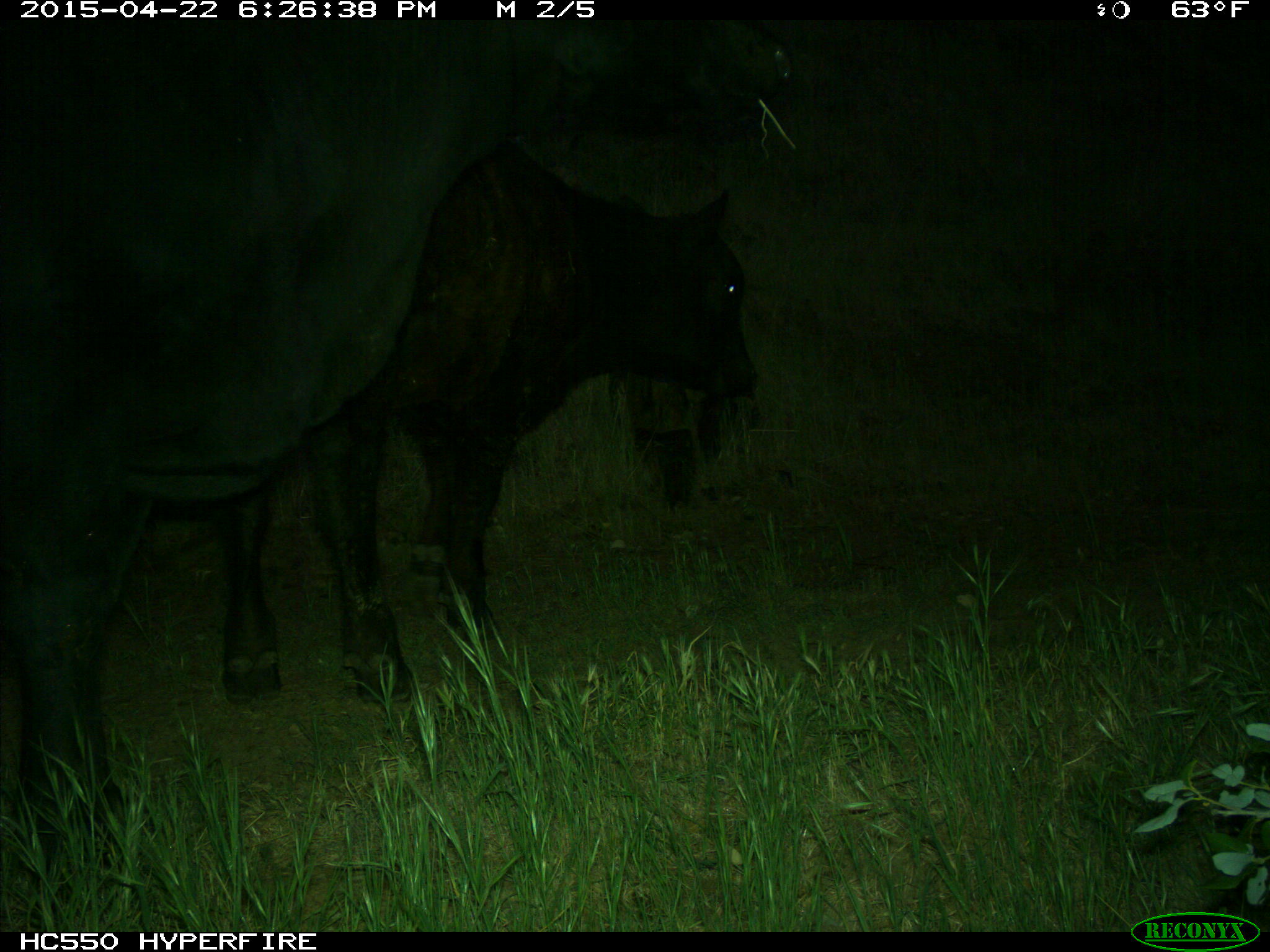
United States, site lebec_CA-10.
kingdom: Animalia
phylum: Chordata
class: Mammalia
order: Artiodactyla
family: Bovidae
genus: Bos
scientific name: Bos taurus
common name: domestic cow